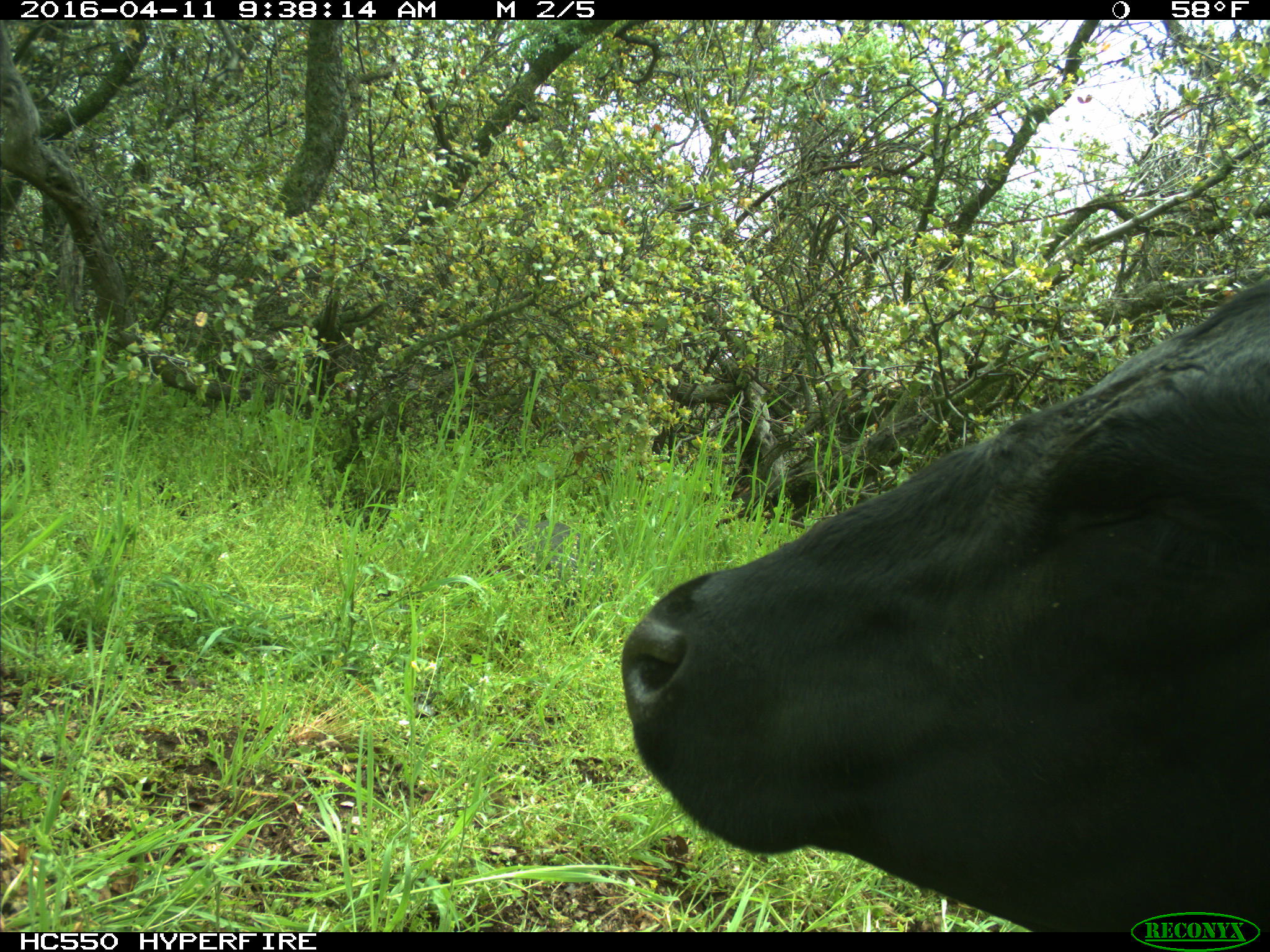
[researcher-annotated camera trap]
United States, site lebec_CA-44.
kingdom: Animalia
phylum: Chordata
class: Mammalia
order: Artiodactyla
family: Bovidae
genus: Bos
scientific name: Bos taurus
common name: domestic cow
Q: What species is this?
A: Bos taurus (domestic cow).